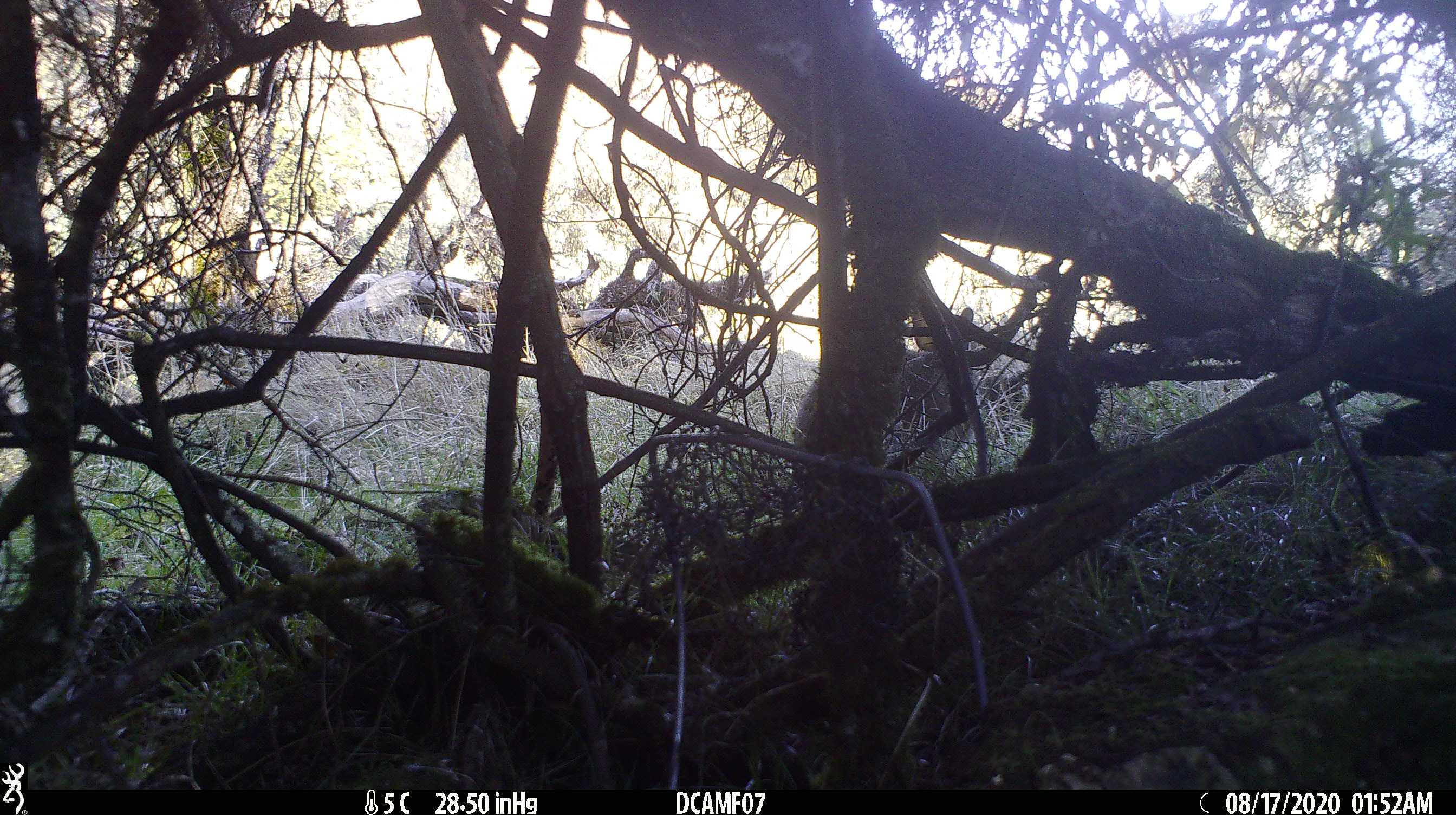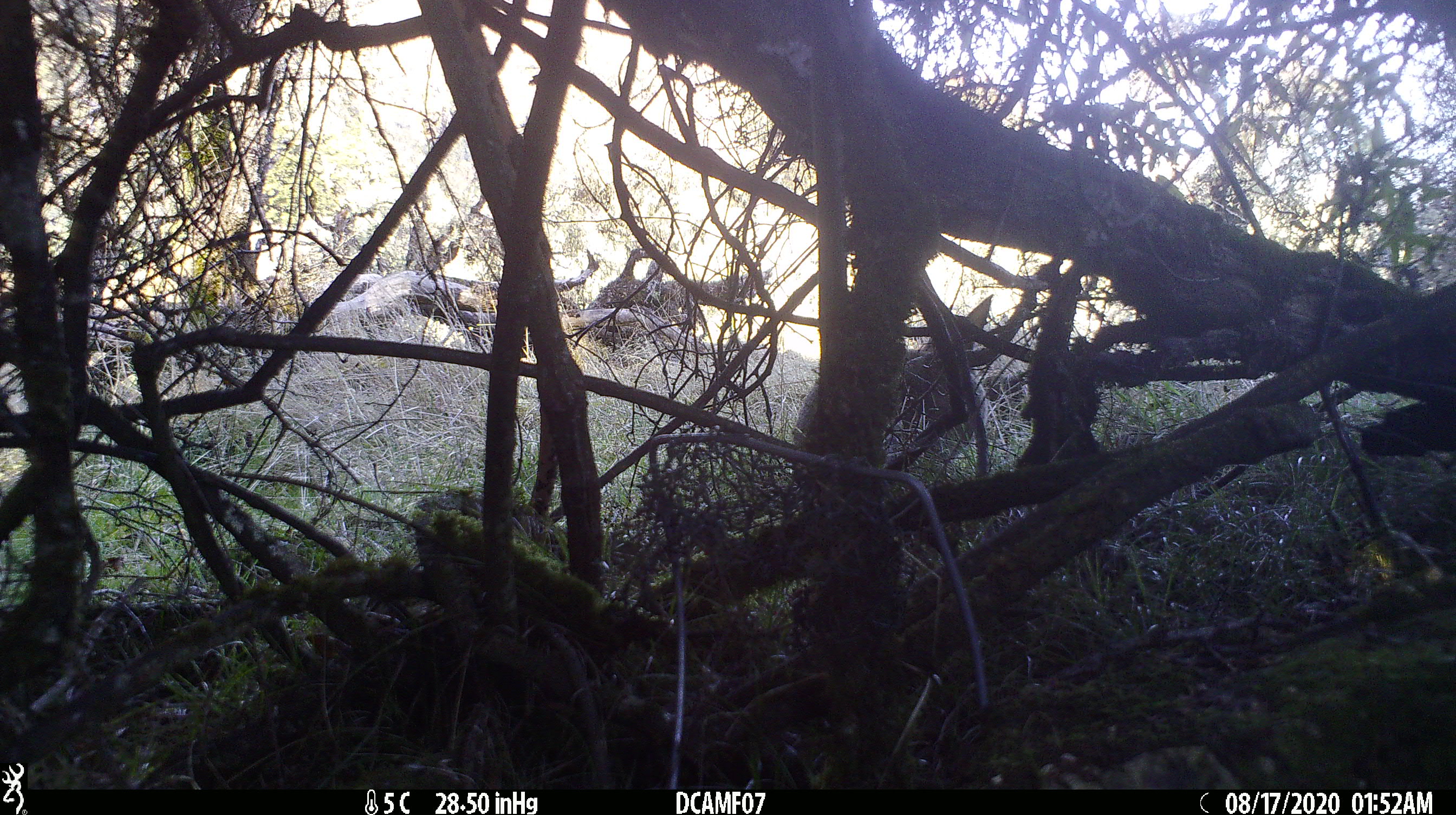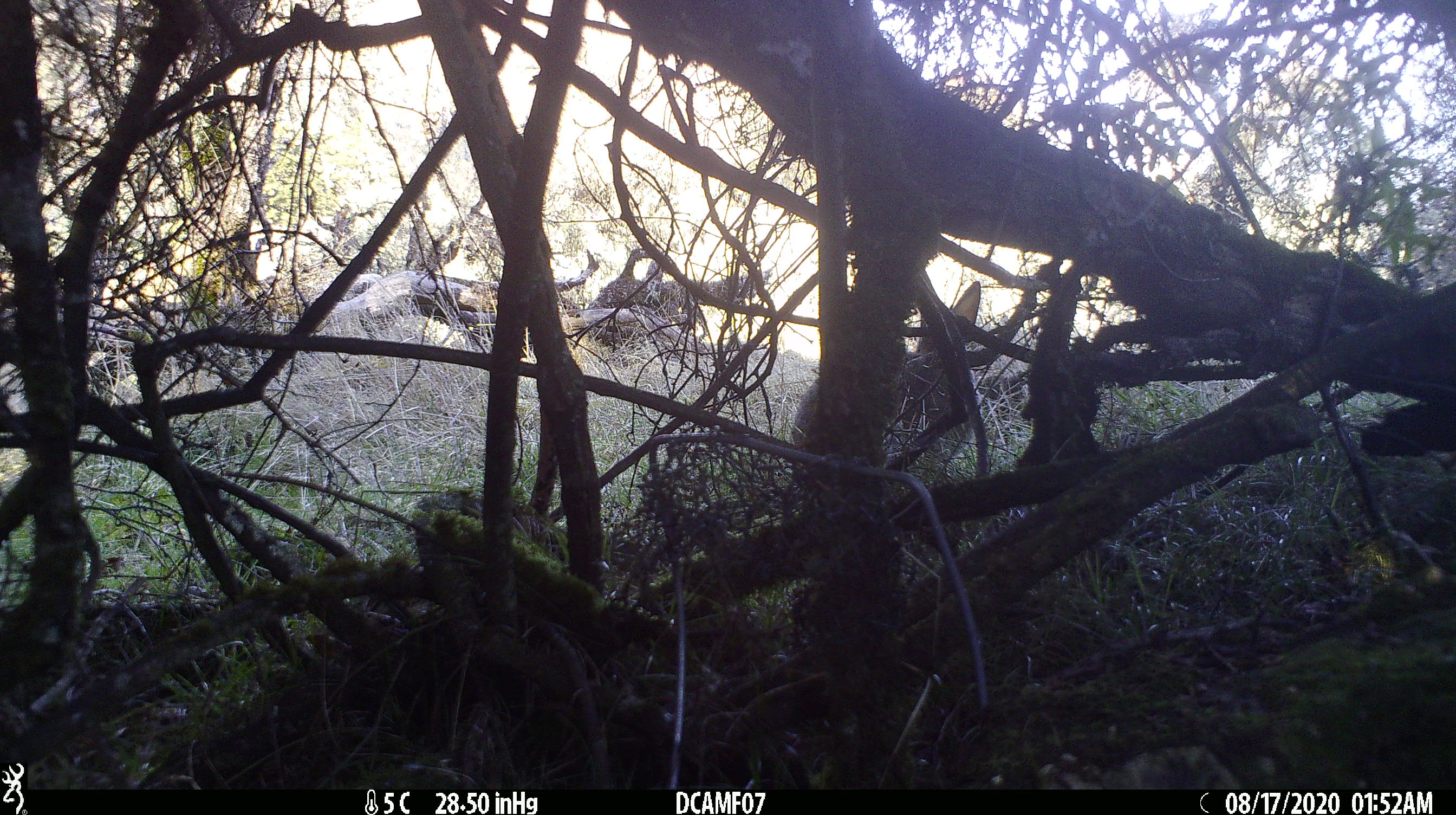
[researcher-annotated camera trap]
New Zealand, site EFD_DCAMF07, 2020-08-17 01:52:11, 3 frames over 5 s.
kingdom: Animalia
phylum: Chordata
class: Mammalia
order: Lagomorpha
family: Leporidae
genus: Oryctolagus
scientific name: Oryctolagus cuniculus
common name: european rabbit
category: rabbit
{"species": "rabbit (european rabbit) (Oryctolagus cuniculus)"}